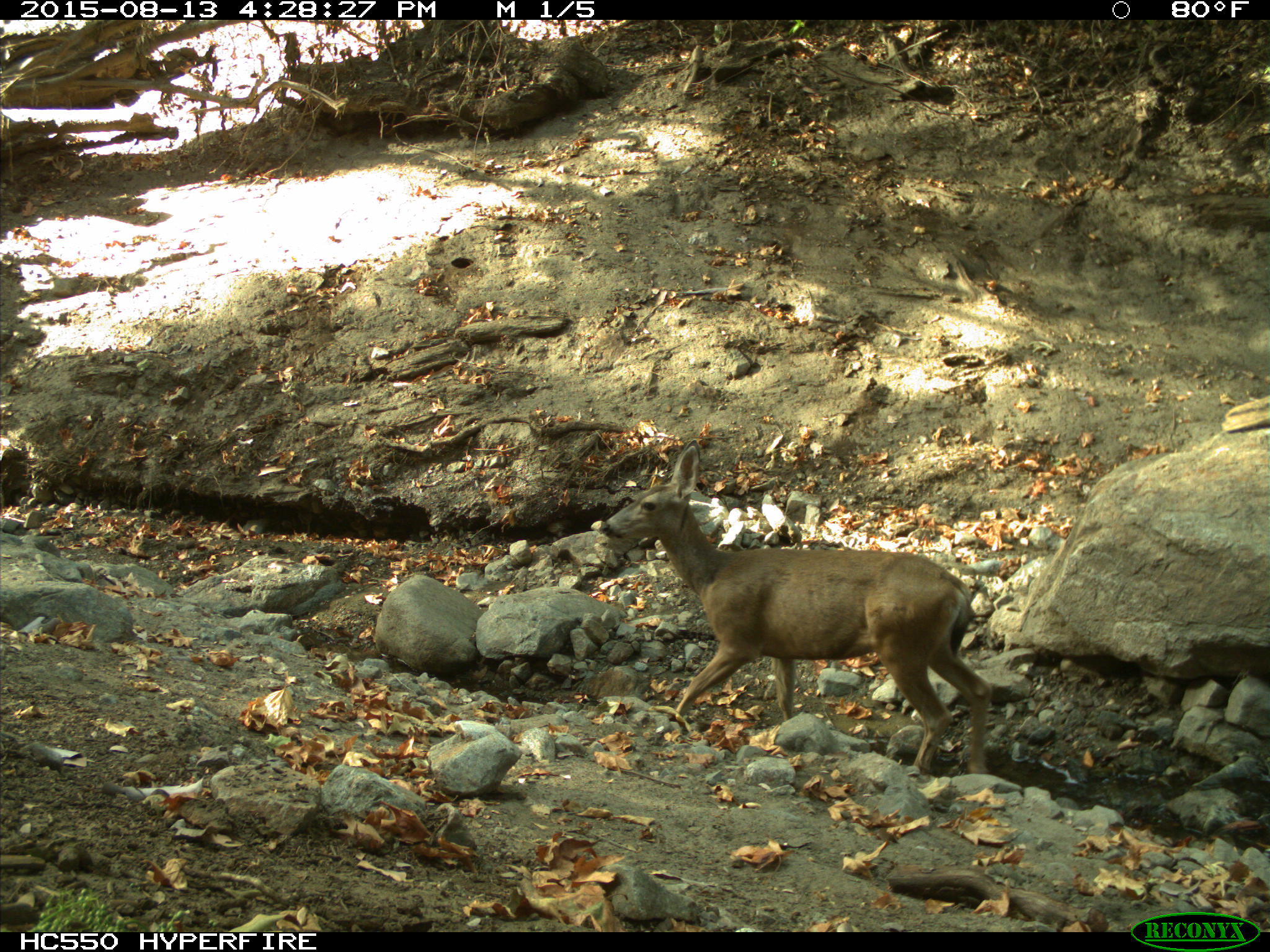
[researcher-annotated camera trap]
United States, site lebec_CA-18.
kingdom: Animalia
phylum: Chordata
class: Mammalia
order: Artiodactyla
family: Cervidae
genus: Odocoileus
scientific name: Odocoileus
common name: deer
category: unidentified deer